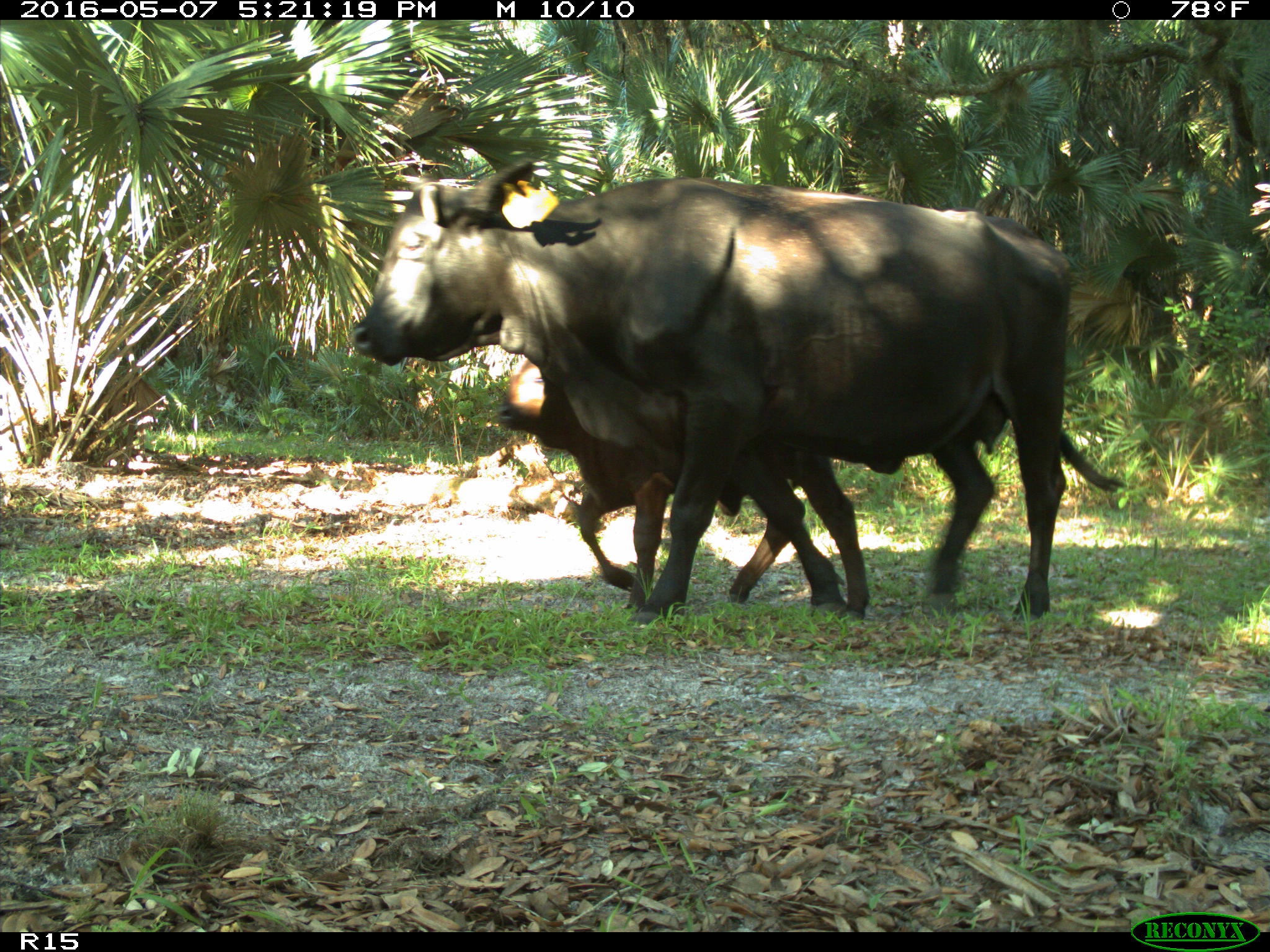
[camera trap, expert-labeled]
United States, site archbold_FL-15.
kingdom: Animalia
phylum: Chordata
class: Mammalia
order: Artiodactyla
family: Bovidae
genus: Bos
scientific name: Bos taurus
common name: domestic cow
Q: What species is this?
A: Bos taurus (domestic cow).